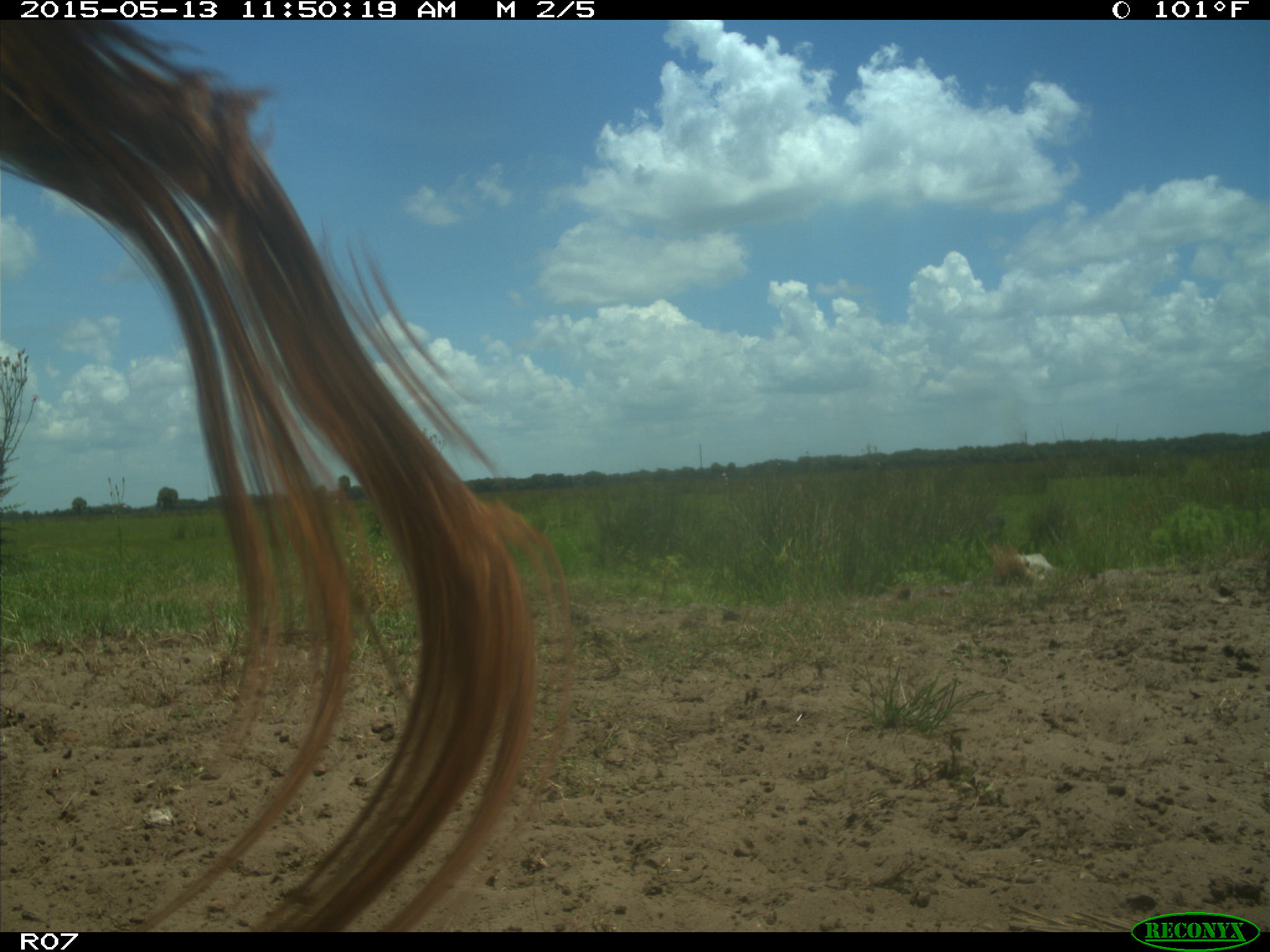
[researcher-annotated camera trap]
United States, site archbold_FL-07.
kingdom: Animalia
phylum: Chordata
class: Mammalia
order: Artiodactyla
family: Bovidae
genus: Bos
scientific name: Bos taurus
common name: domestic cow